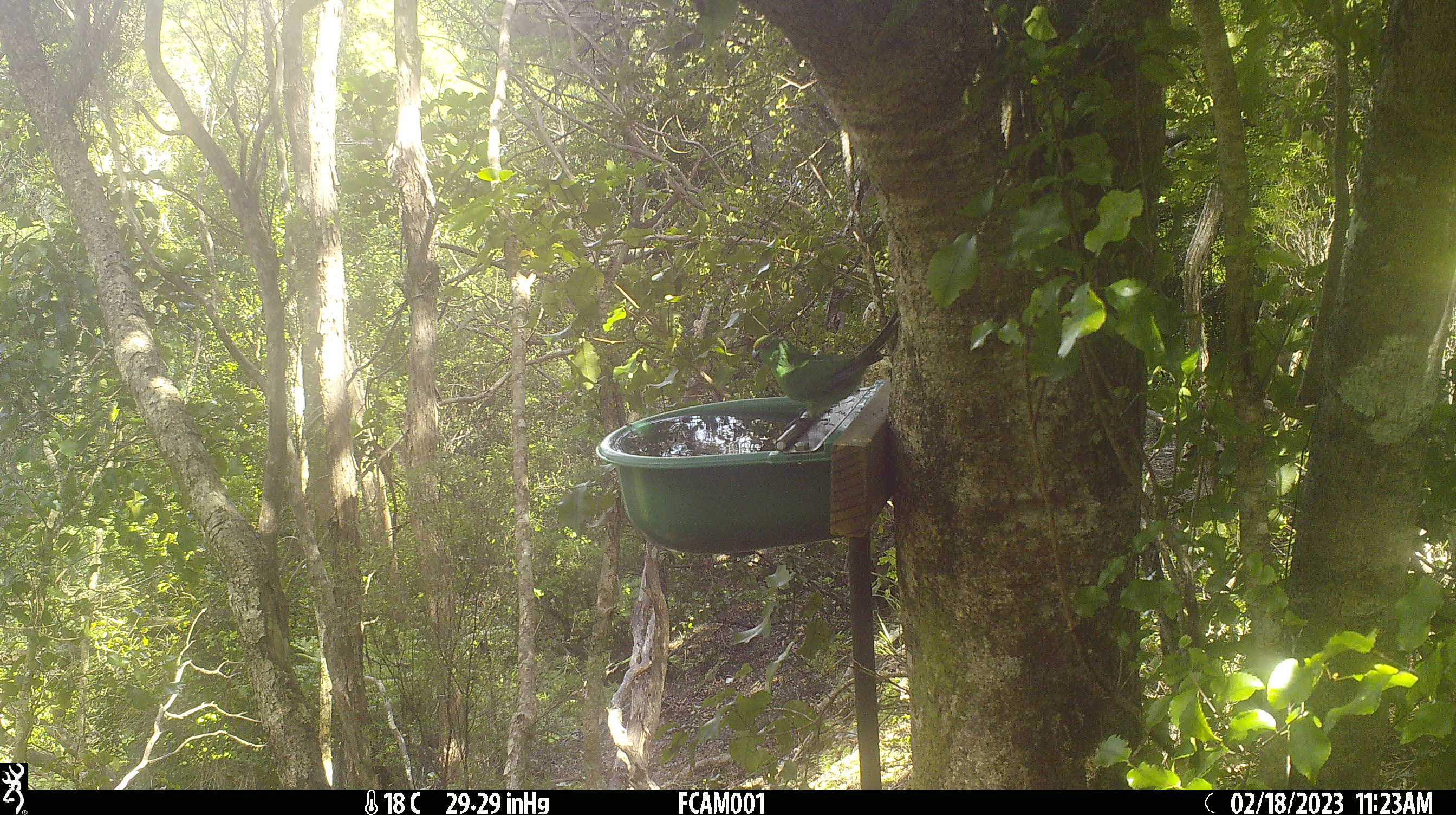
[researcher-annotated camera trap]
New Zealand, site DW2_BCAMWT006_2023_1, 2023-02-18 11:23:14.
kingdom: Animalia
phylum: Chordata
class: Aves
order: Psittaciformes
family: Psittaculidae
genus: Cyanoramphus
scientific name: Cyanoramphus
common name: parakeet